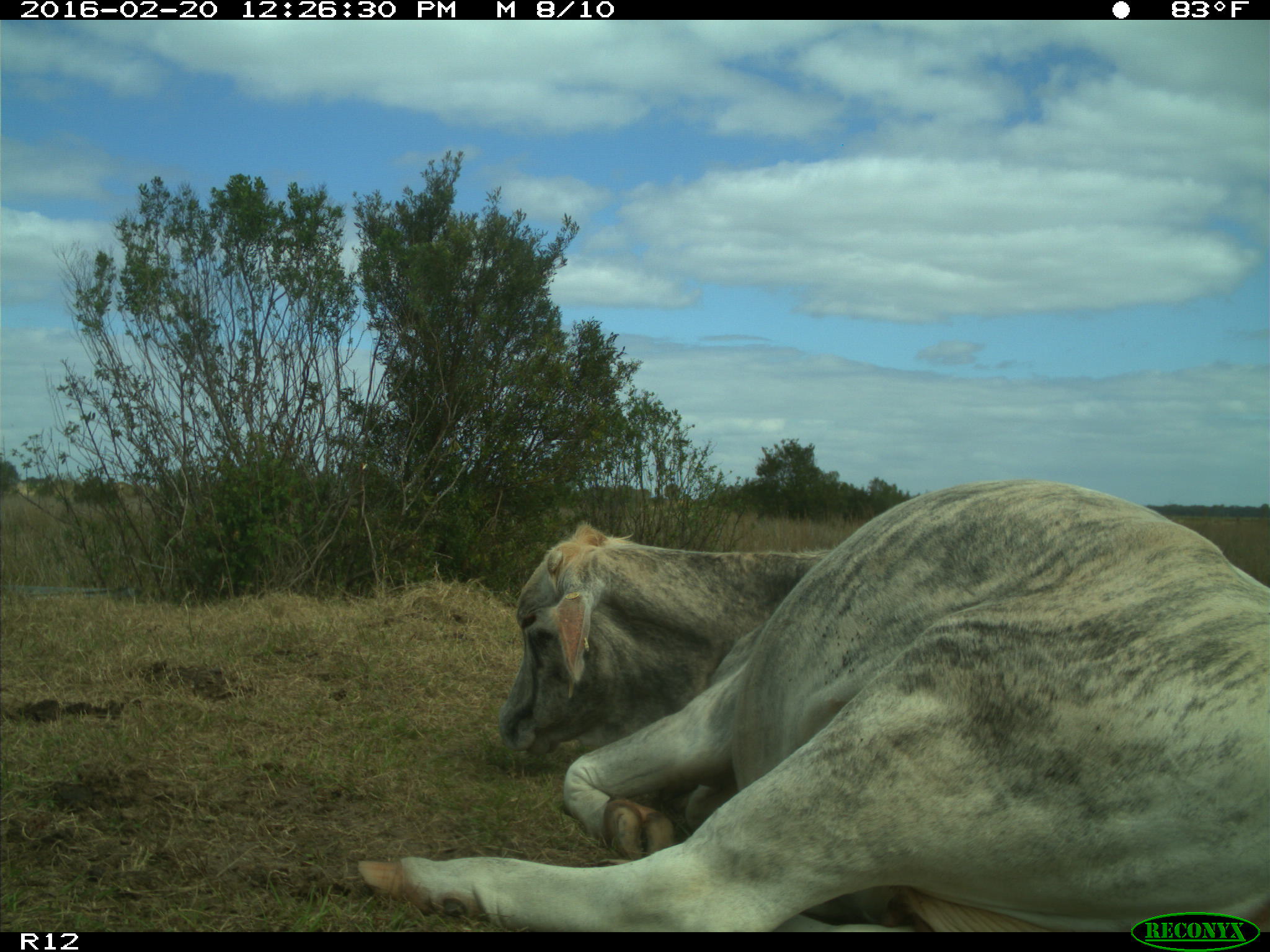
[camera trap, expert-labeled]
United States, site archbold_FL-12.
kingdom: Animalia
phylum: Chordata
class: Mammalia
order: Artiodactyla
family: Bovidae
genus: Bos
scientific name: Bos taurus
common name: domestic cow